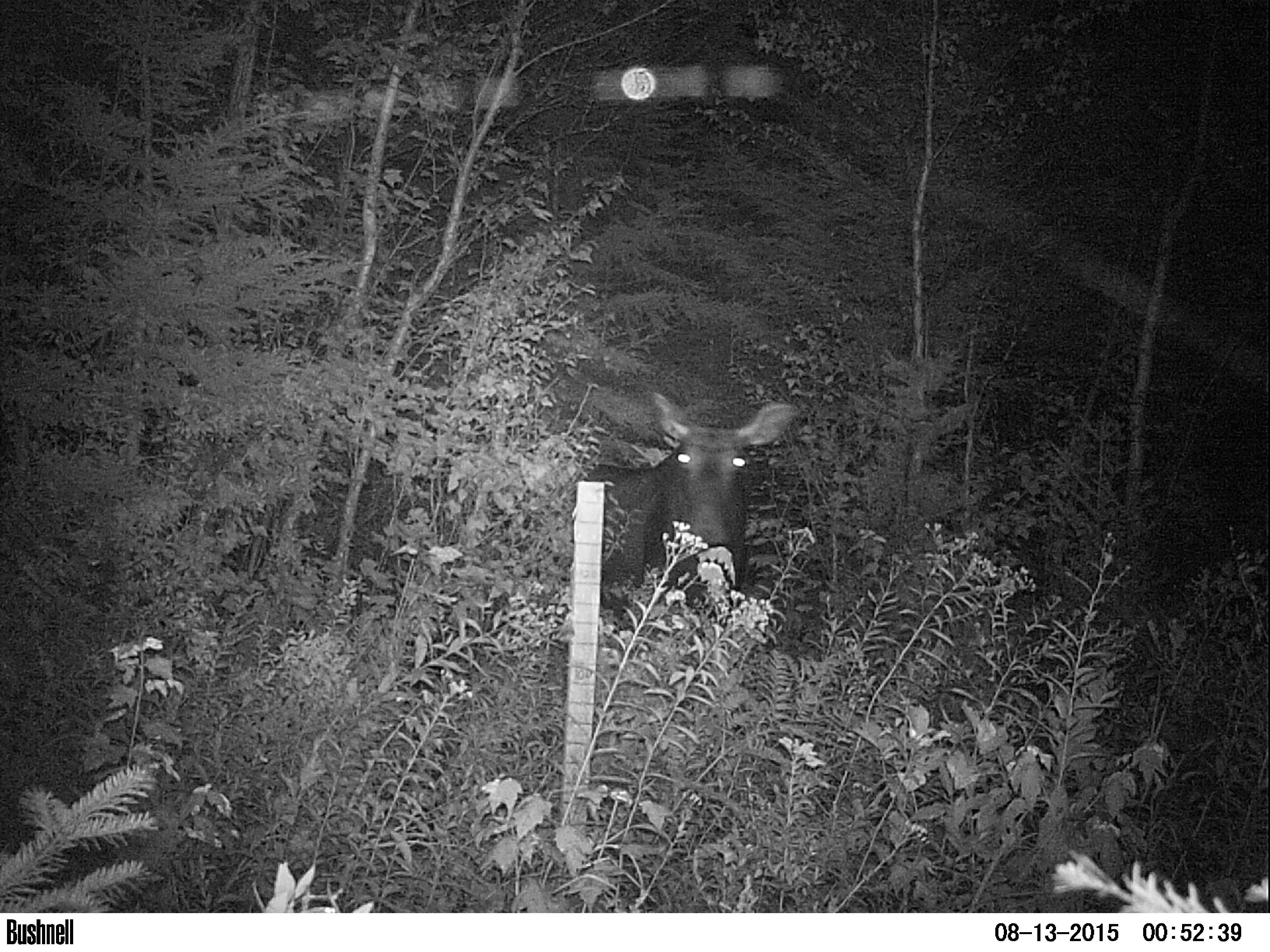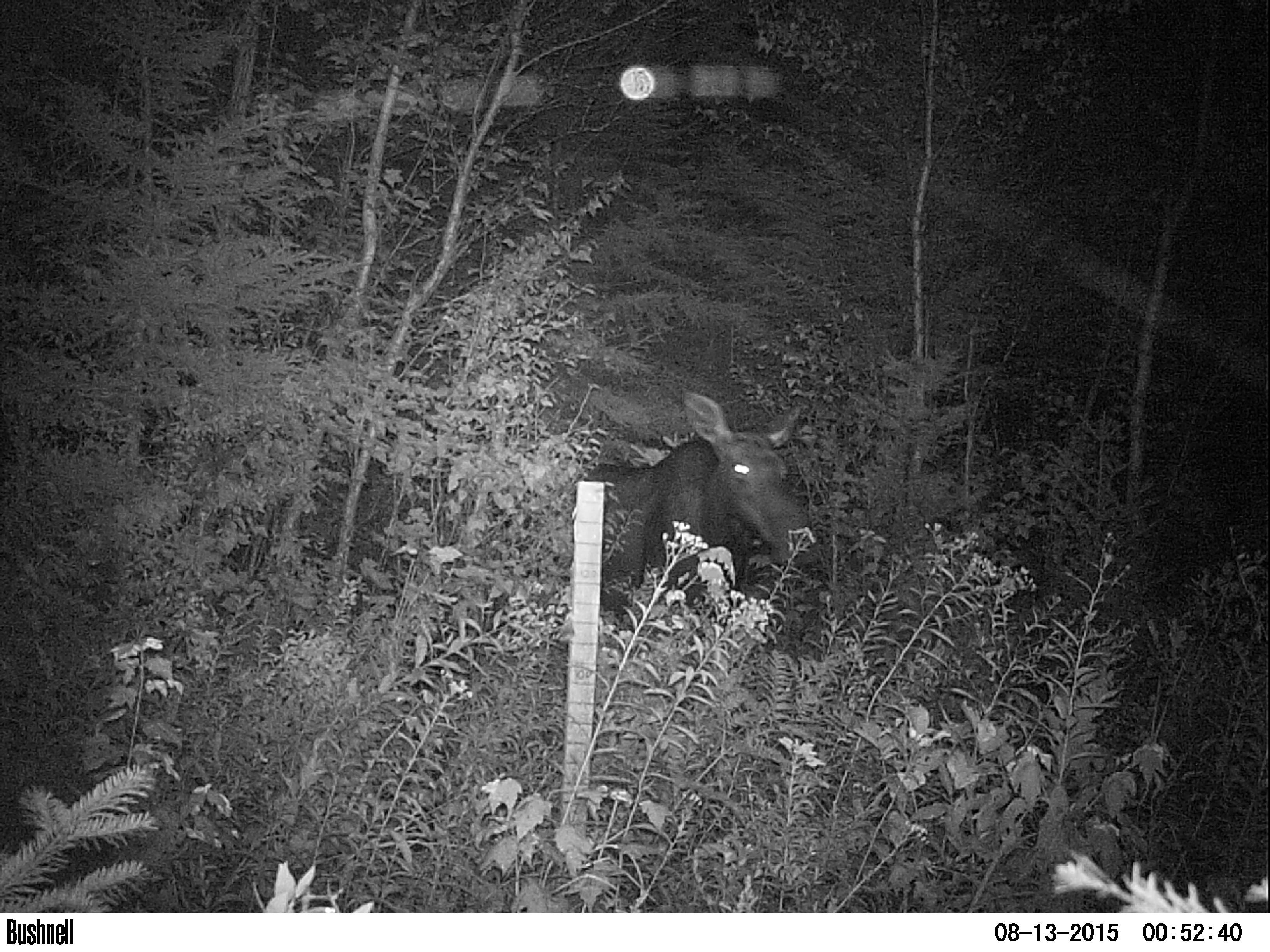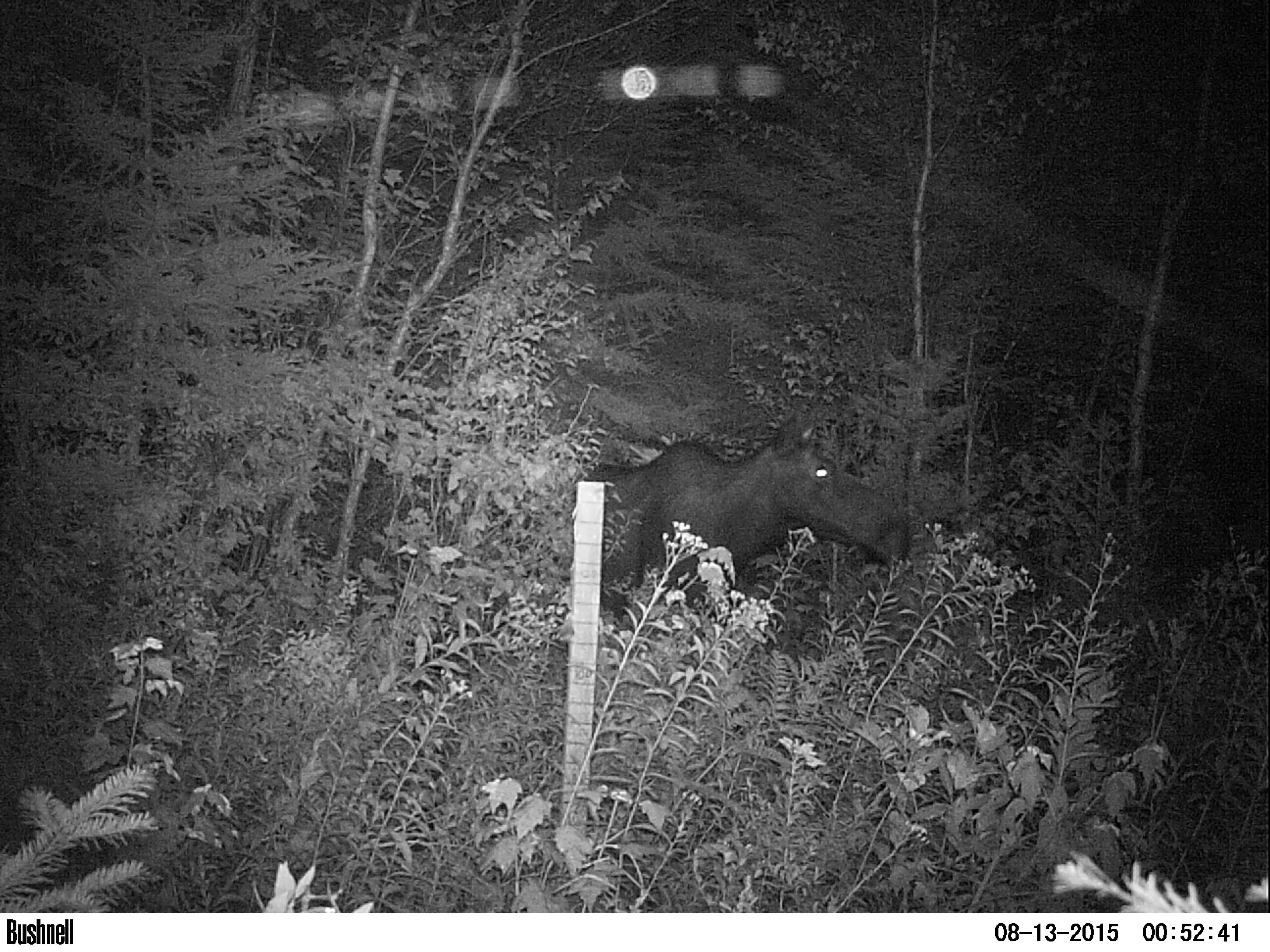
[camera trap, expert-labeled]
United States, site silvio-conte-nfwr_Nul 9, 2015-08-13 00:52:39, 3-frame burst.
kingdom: Animalia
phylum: Chordata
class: Mammalia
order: Artiodactyla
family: Cervidae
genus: Alces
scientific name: Alces alces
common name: moose